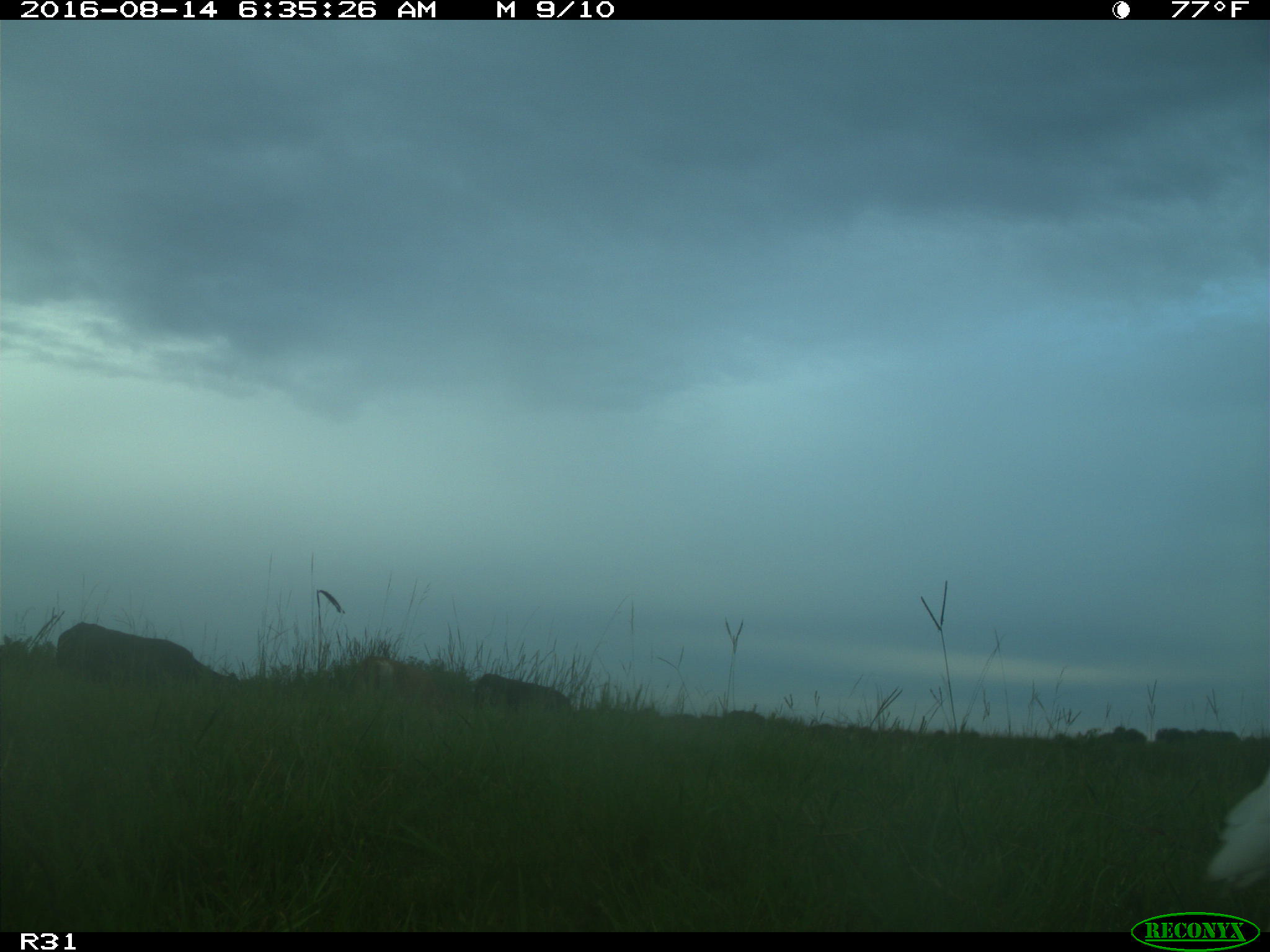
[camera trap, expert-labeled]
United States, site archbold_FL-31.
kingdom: Animalia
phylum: Chordata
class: Mammalia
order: Artiodactyla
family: Bovidae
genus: Bos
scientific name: Bos taurus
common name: domestic cow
Bos taurus (domestic cow).